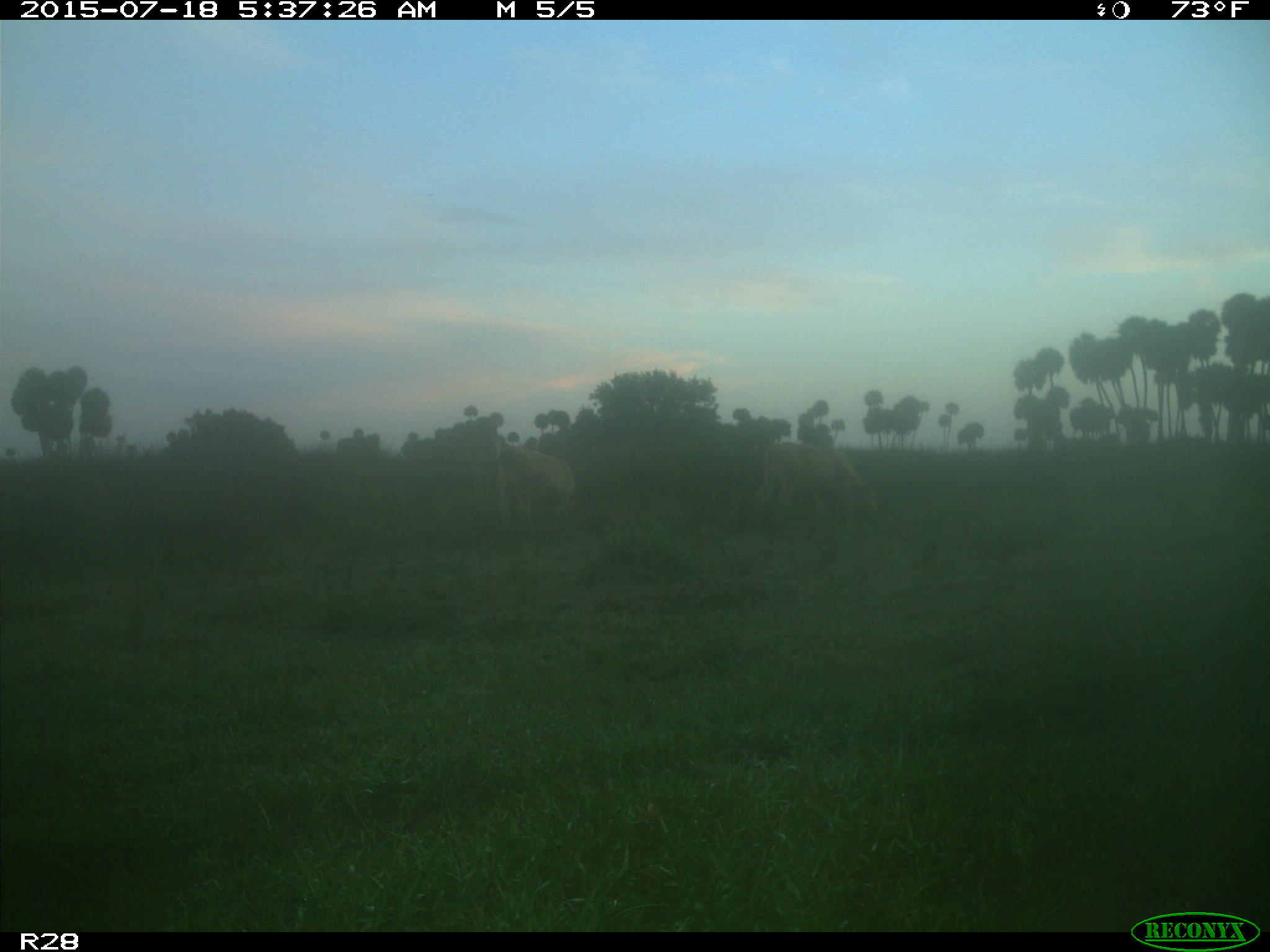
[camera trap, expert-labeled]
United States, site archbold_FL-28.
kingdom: Animalia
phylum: Chordata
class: Mammalia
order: Artiodactyla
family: Bovidae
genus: Bos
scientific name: Bos taurus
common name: domestic cow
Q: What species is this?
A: Bos taurus (domestic cow).